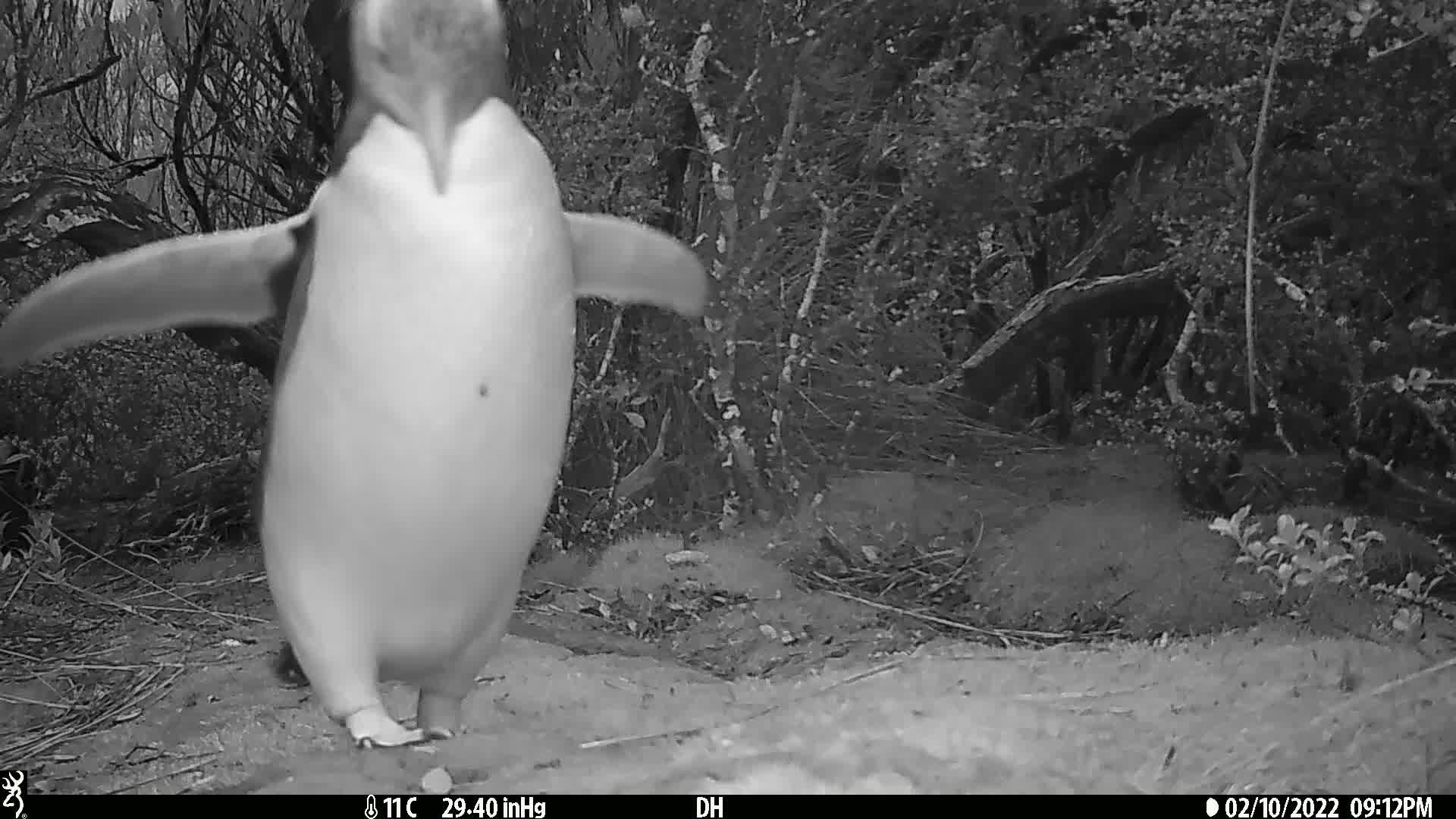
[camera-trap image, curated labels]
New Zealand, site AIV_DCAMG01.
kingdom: Animalia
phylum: Chordata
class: Aves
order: Sphenisciformes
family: Spheniscidae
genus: Megadyptes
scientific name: Megadyptes antipodes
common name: yellow-eyed penguin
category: yellow eyed penguin